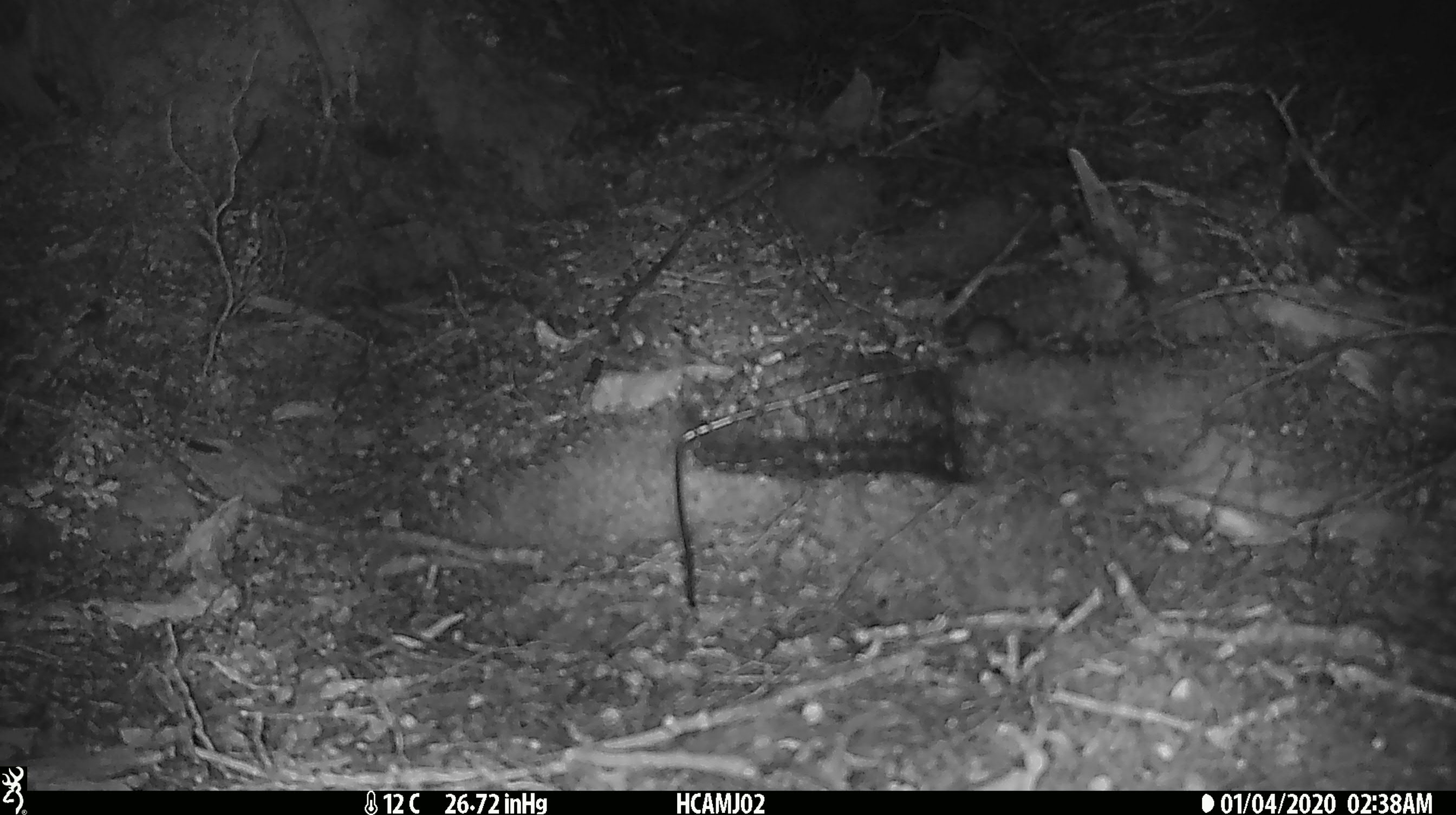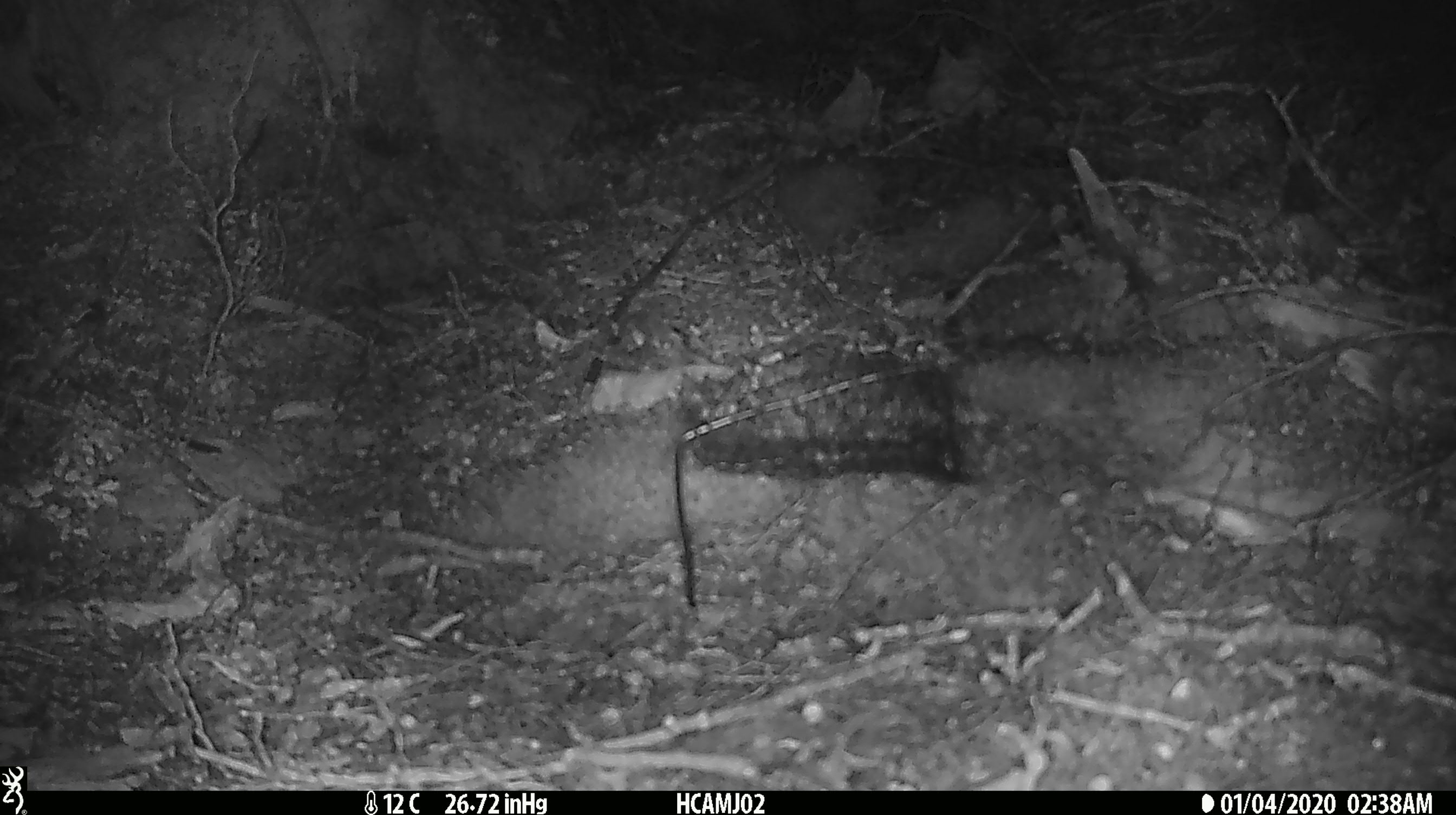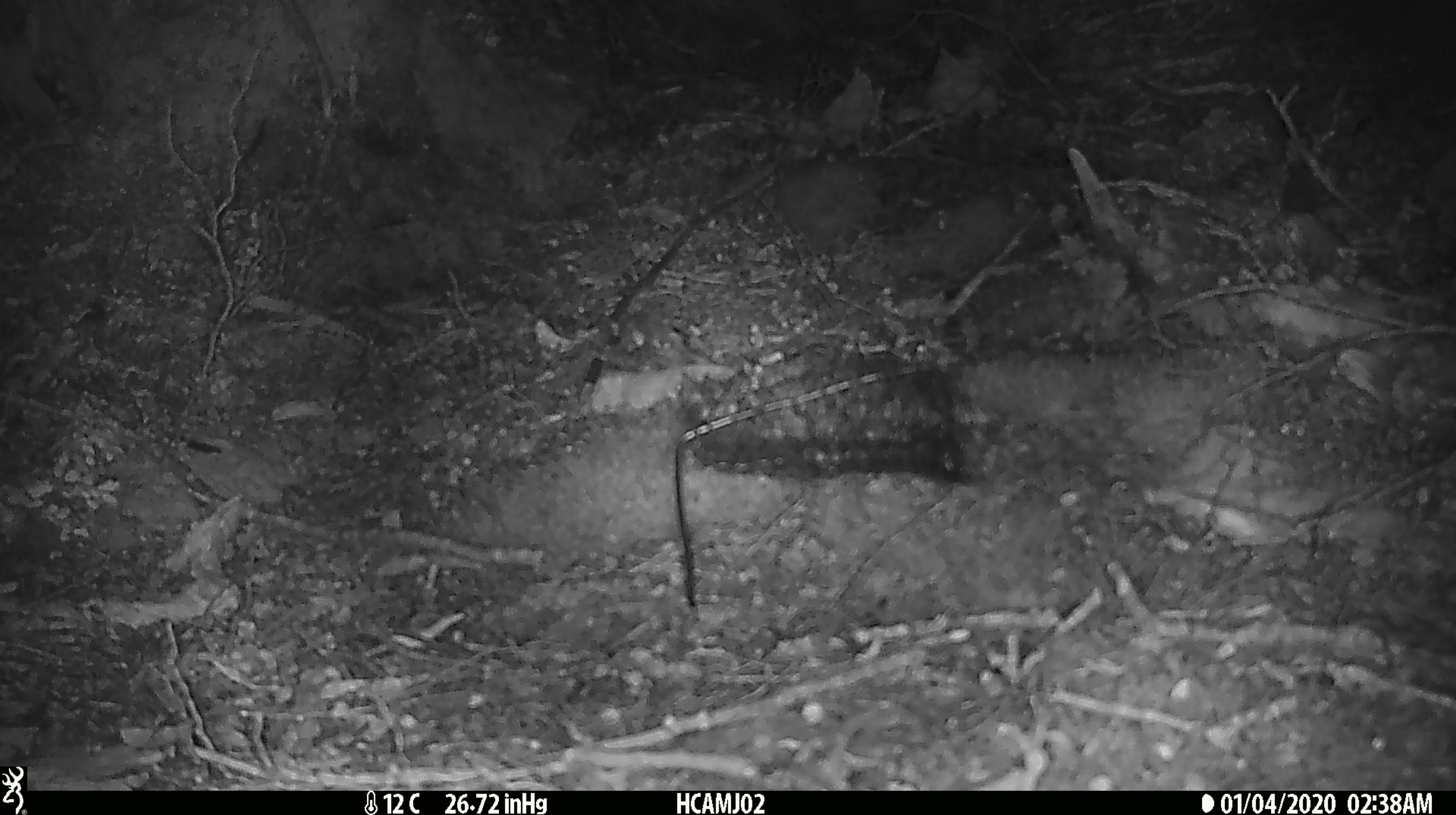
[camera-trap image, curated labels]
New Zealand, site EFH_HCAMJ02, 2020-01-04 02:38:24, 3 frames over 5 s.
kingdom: Animalia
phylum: Chordata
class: Mammalia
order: Rodentia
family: Muridae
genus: Mus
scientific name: Mus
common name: mouse